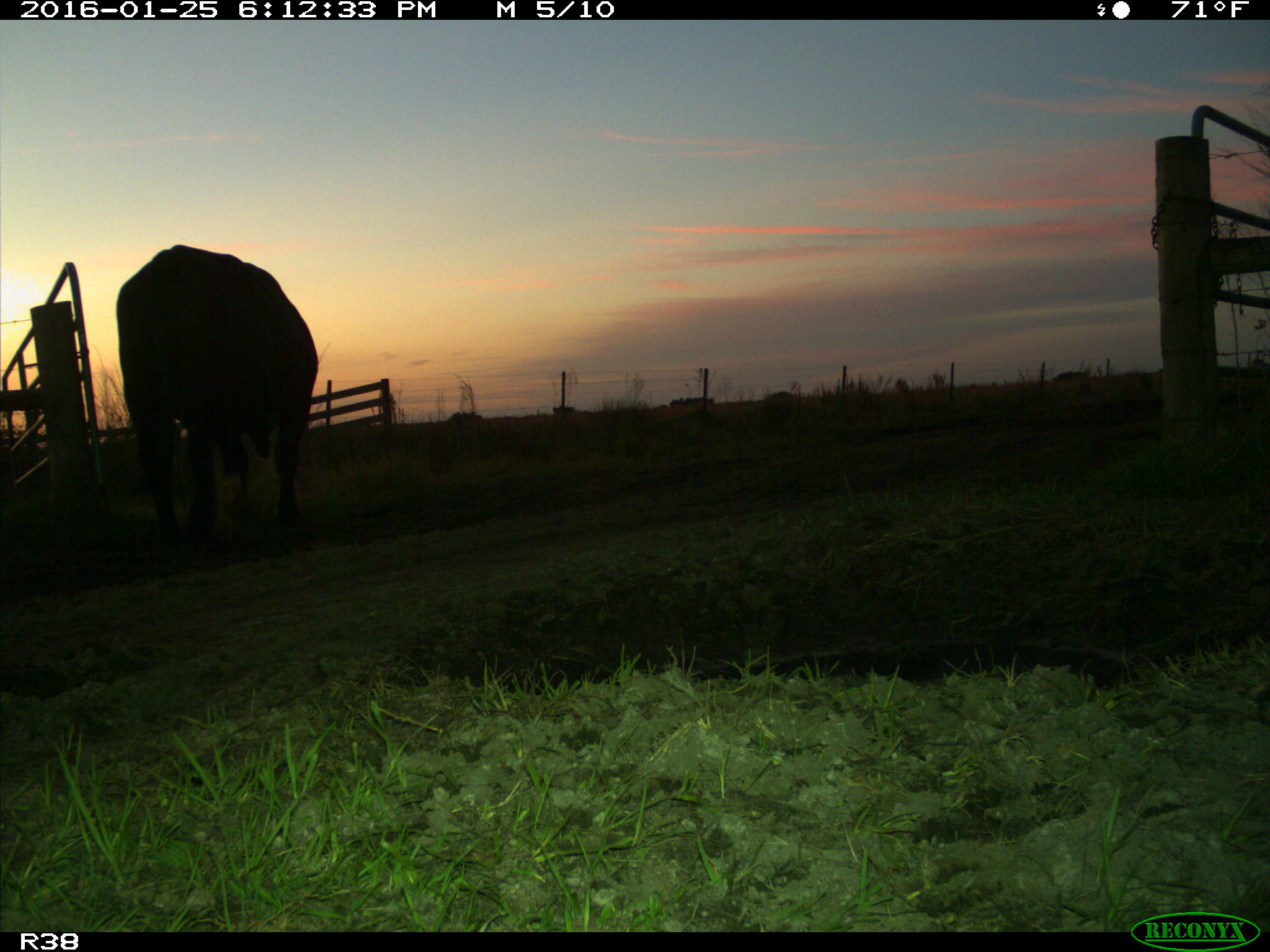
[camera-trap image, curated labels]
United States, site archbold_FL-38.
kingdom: Animalia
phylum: Chordata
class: Mammalia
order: Artiodactyla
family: Bovidae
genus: Bos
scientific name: Bos taurus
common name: domestic cow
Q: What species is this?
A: Bos taurus (domestic cow).